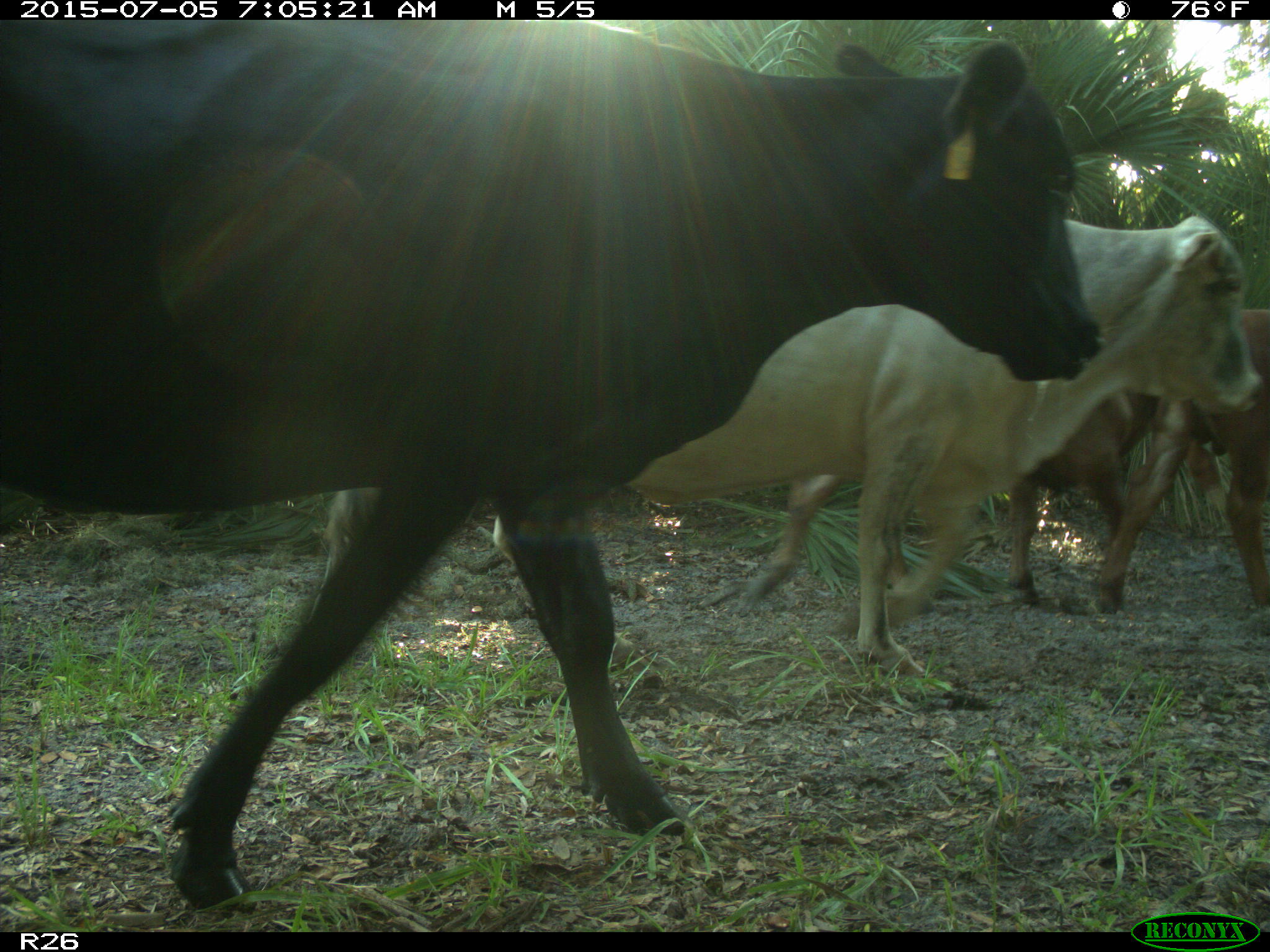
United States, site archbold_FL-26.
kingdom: Animalia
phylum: Chordata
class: Mammalia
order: Artiodactyla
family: Bovidae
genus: Bos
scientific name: Bos taurus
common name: domestic cow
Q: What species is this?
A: Bos taurus (domestic cow).